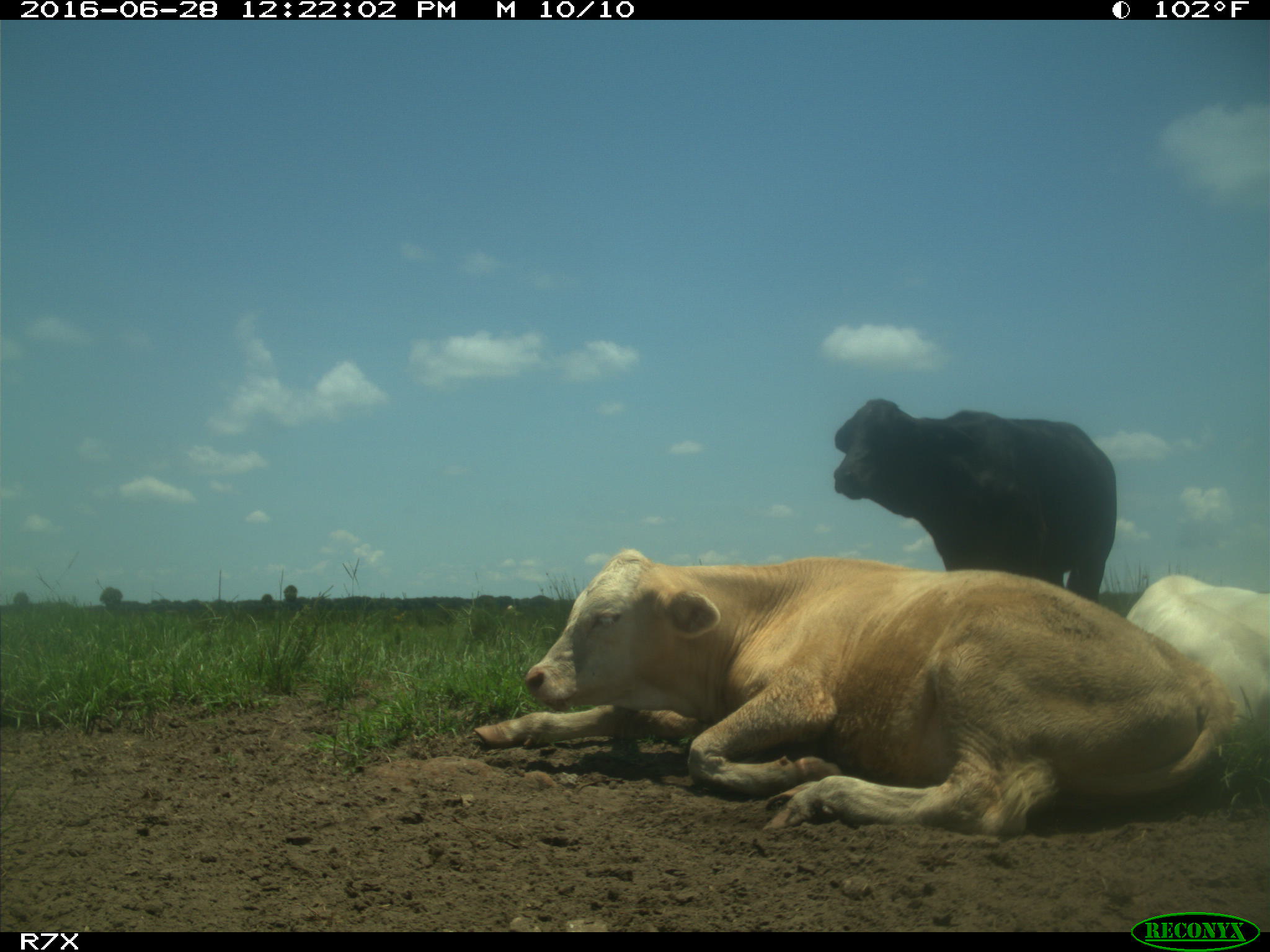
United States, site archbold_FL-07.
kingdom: Animalia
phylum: Chordata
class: Mammalia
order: Artiodactyla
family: Bovidae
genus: Bos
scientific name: Bos taurus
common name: domestic cow